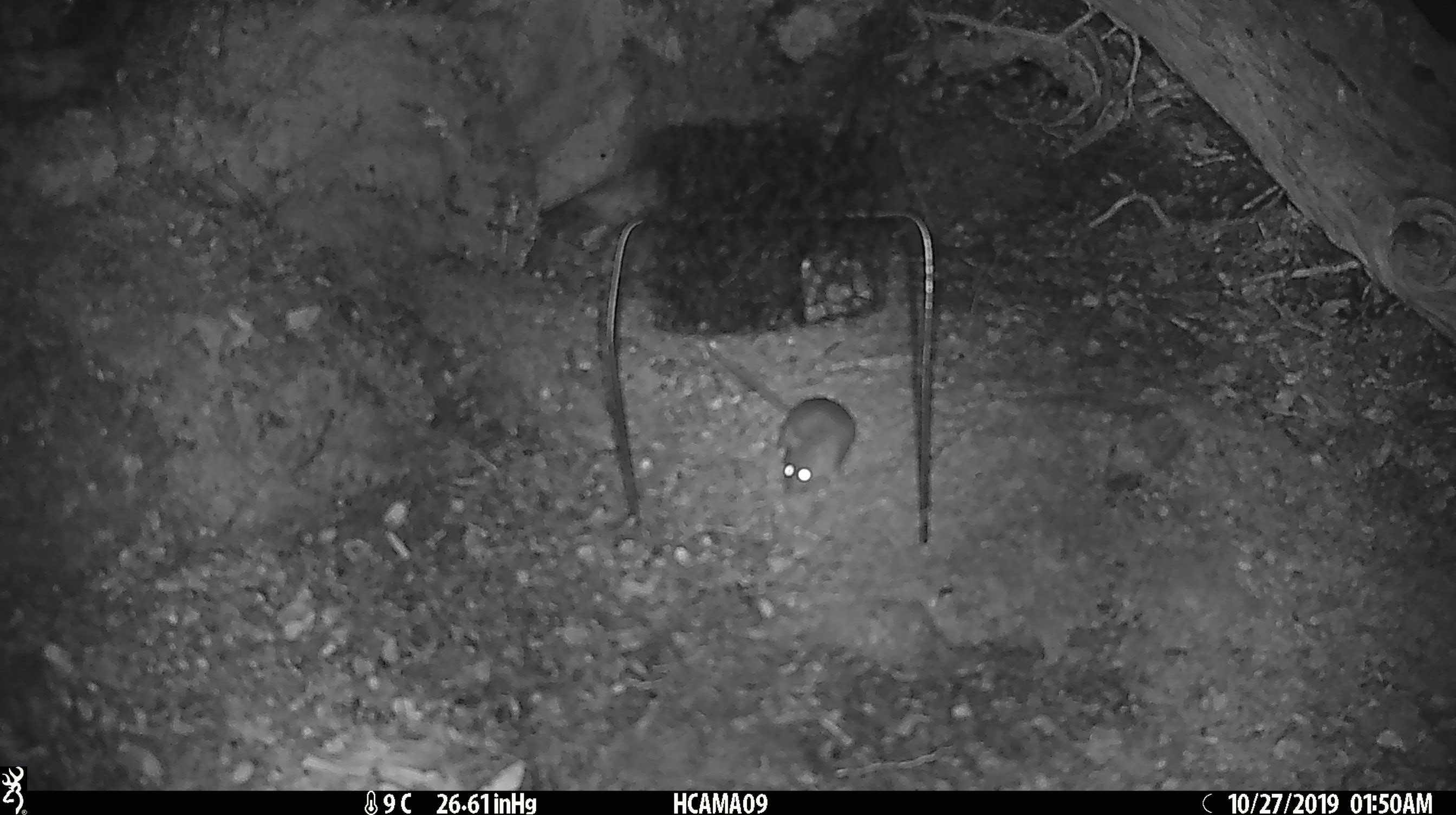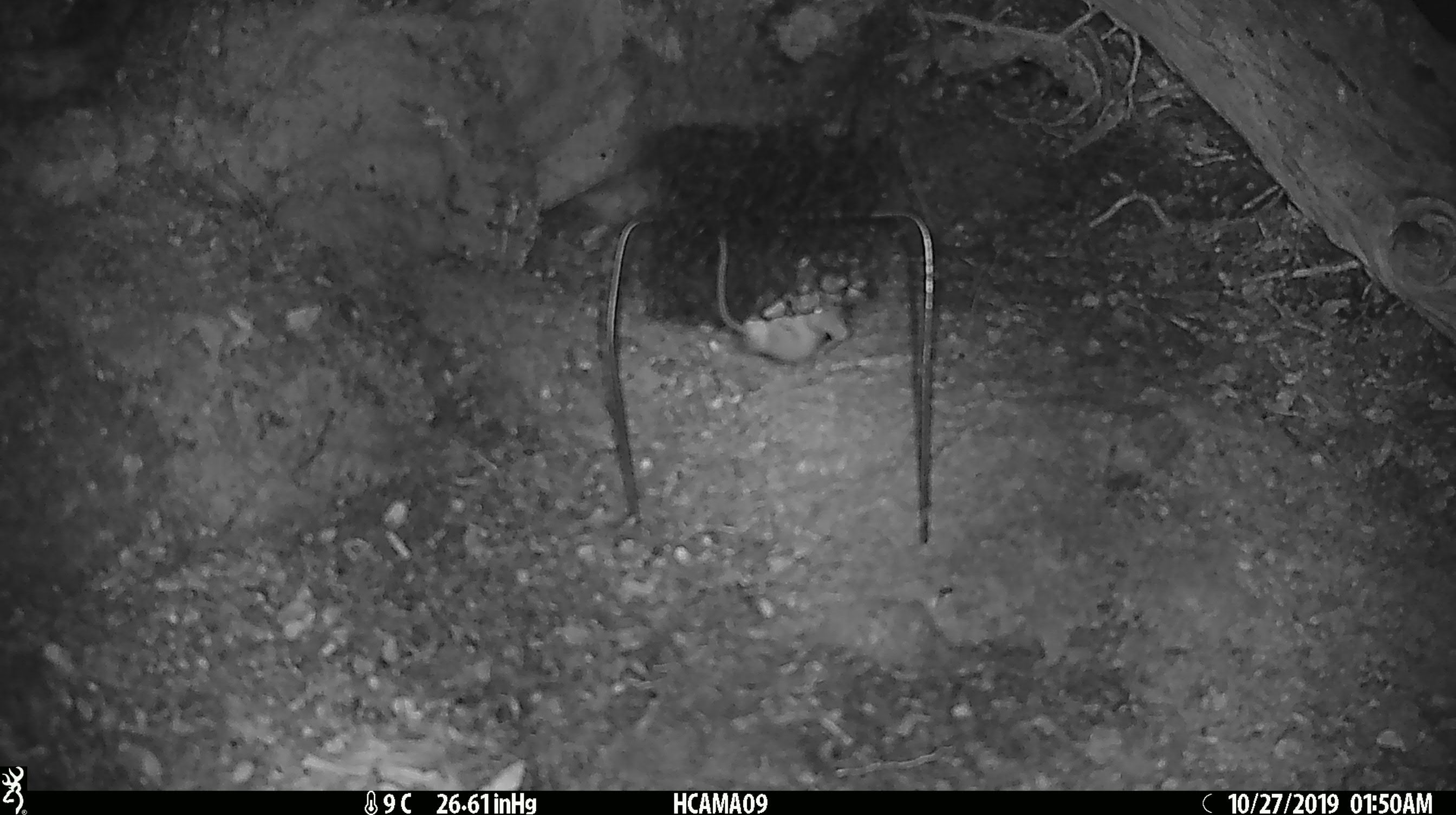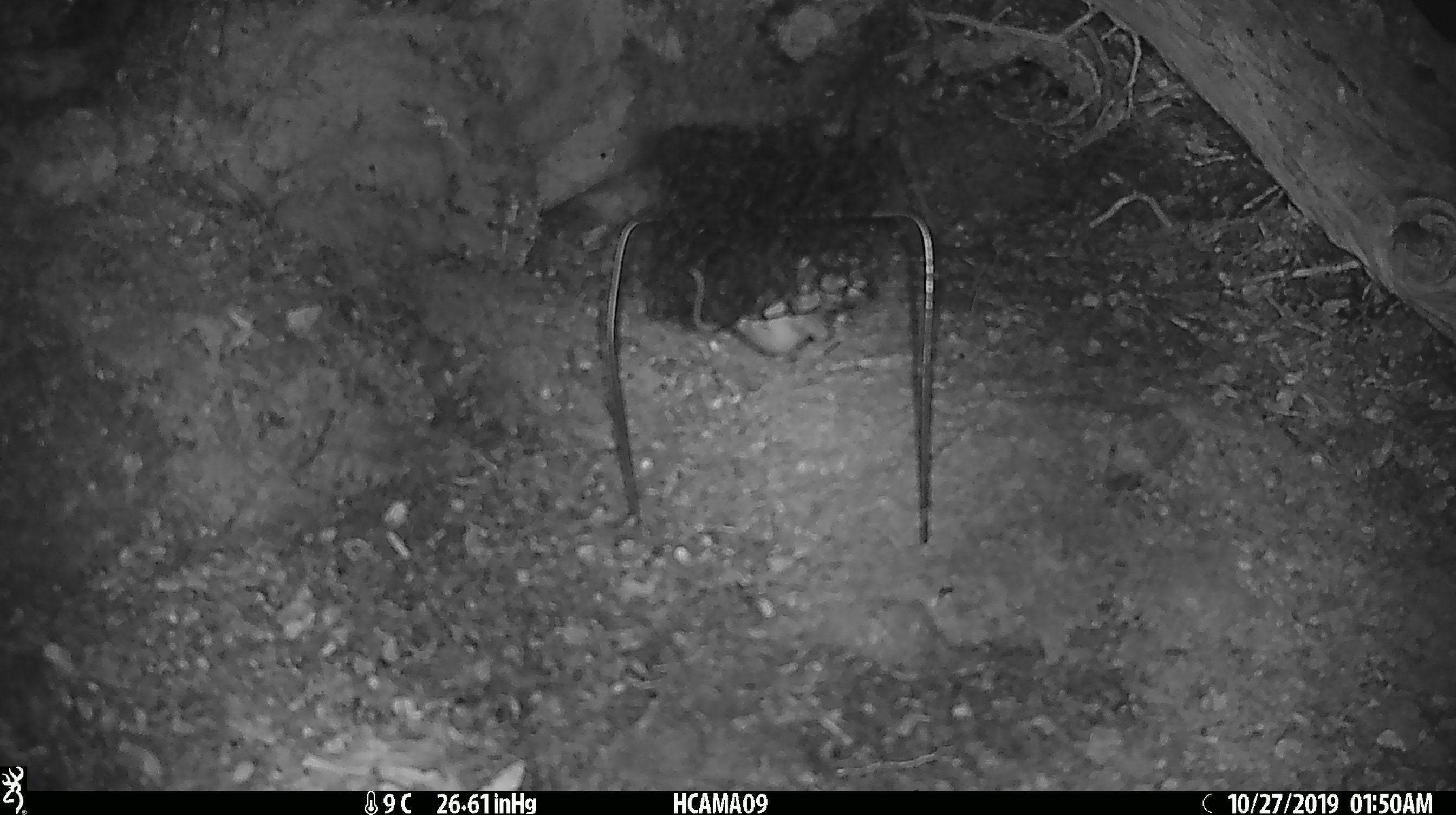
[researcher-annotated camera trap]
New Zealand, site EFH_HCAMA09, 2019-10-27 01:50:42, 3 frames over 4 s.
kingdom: Animalia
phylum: Chordata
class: Mammalia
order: Rodentia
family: Muridae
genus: Mus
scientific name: Mus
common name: mouse